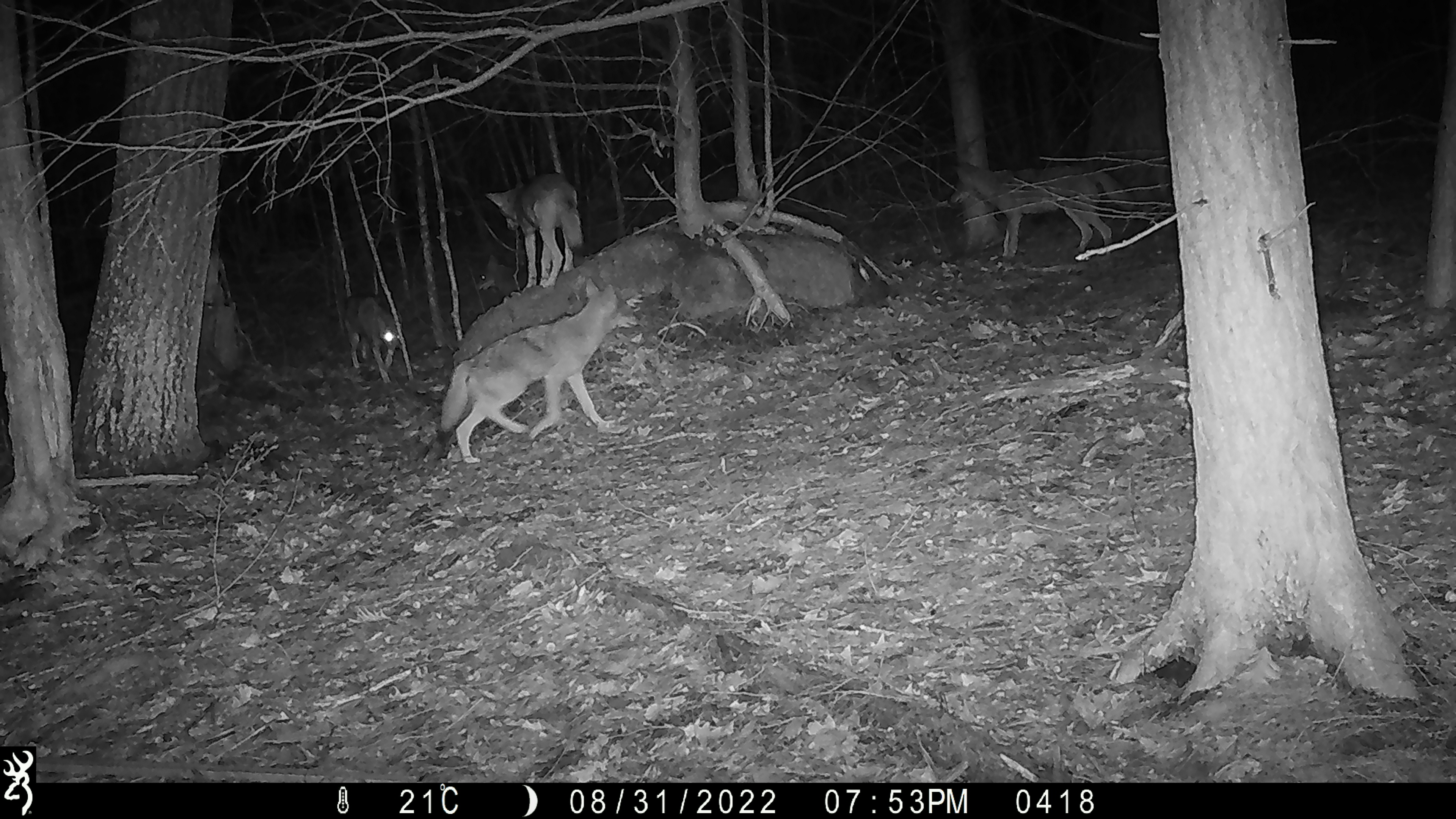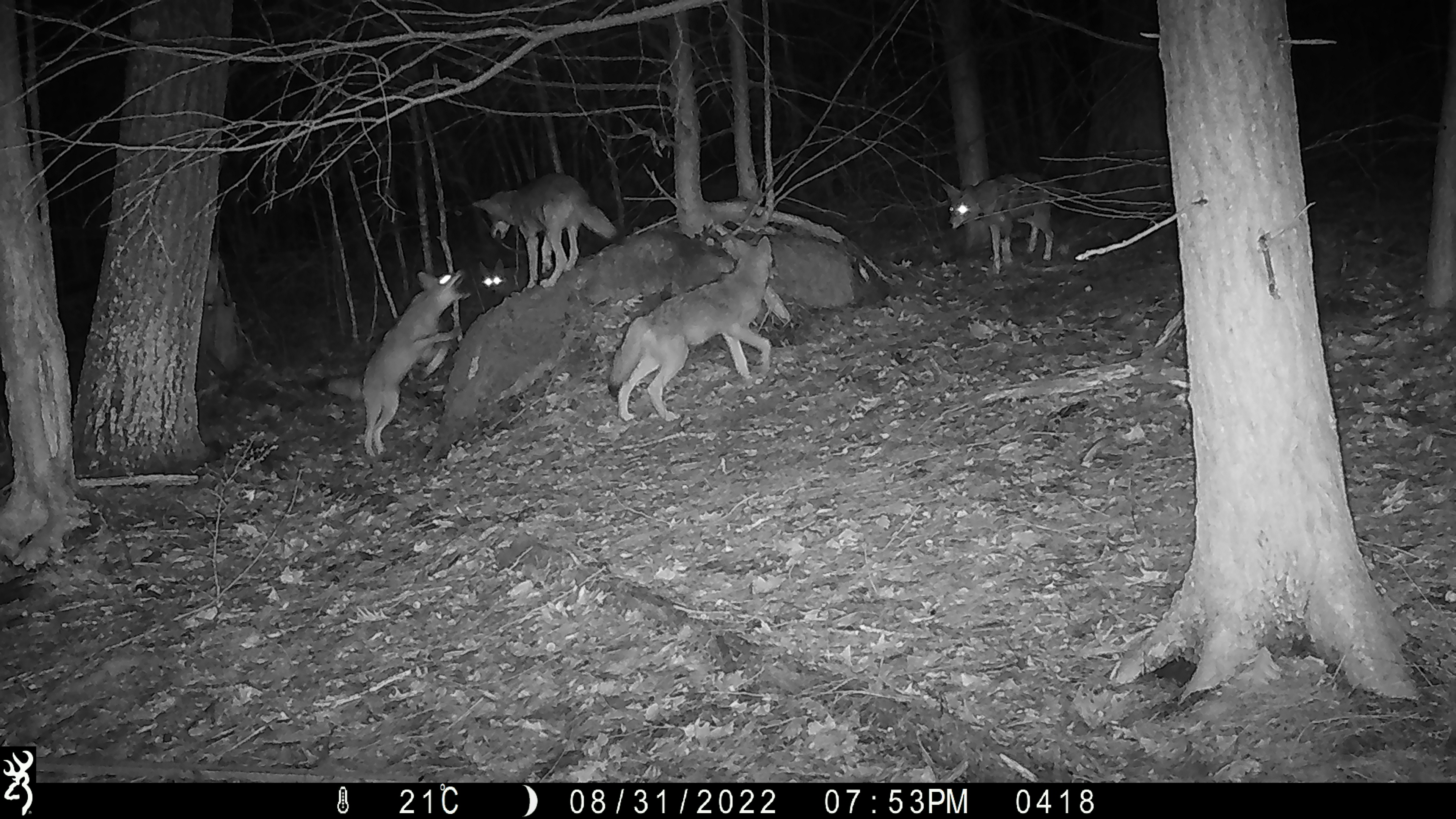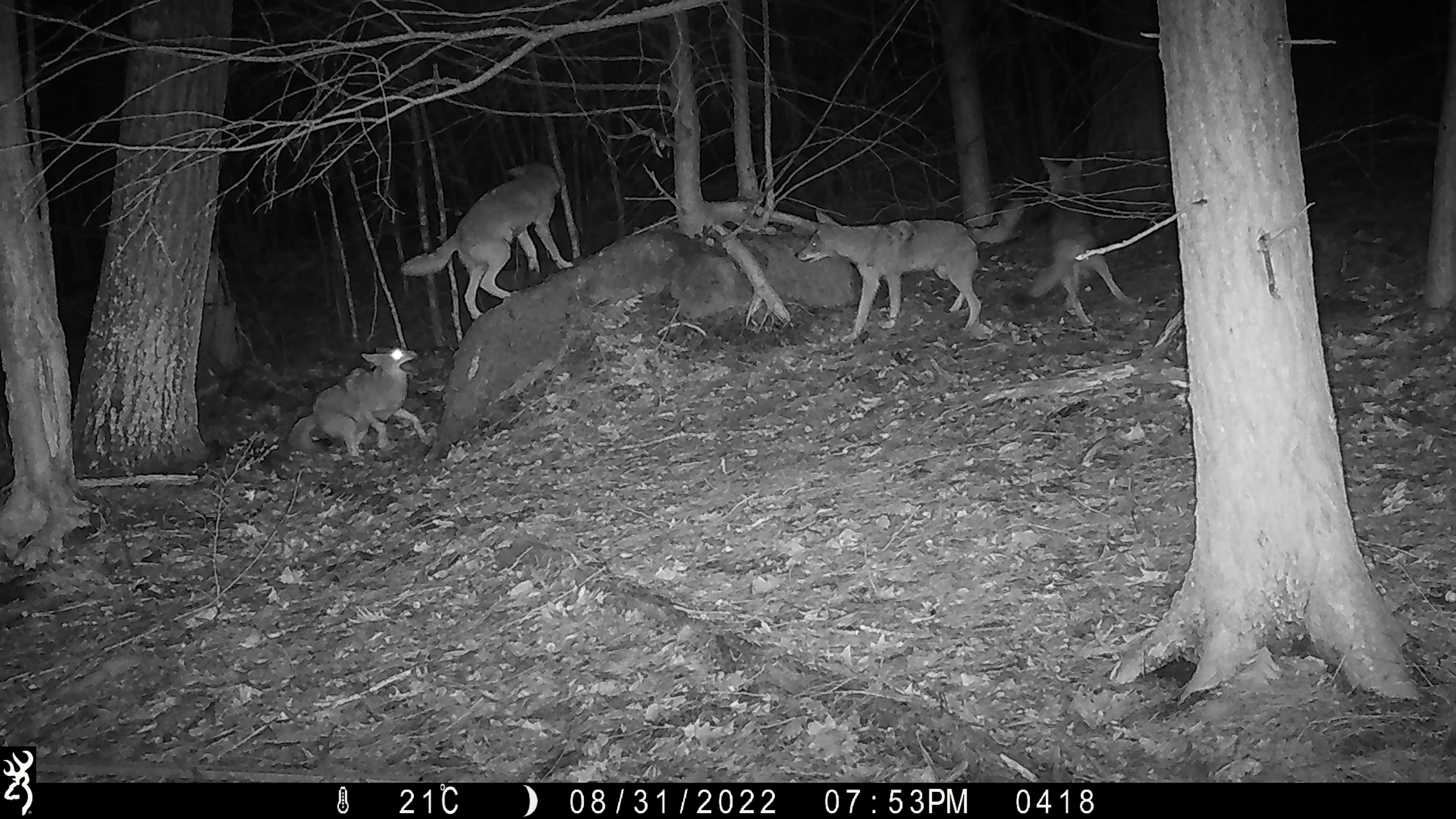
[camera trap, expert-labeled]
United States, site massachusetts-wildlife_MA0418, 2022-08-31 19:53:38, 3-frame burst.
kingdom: Animalia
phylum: Chordata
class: Mammalia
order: Carnivora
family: Canidae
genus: Canis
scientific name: Canis latrans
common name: coyote